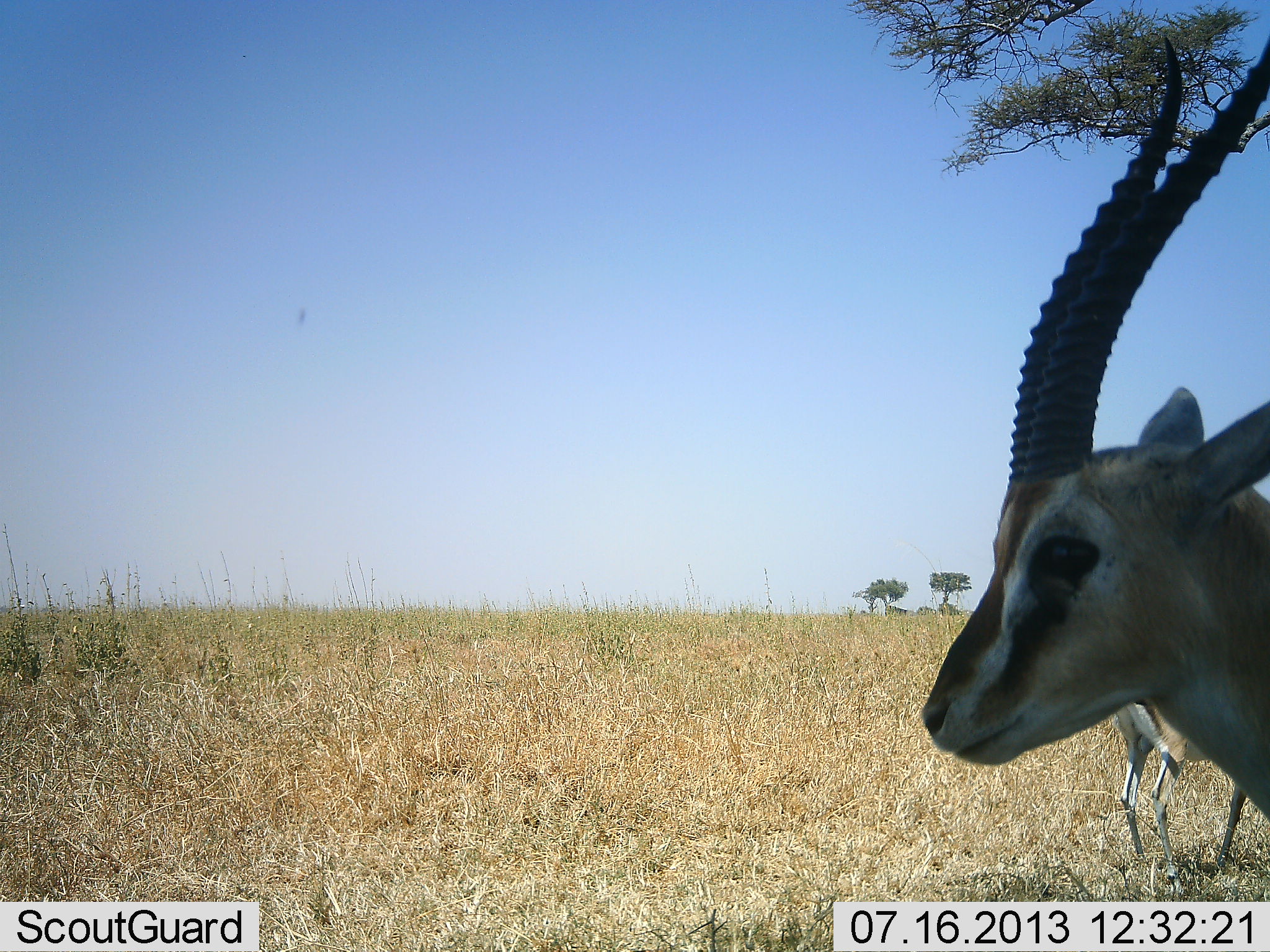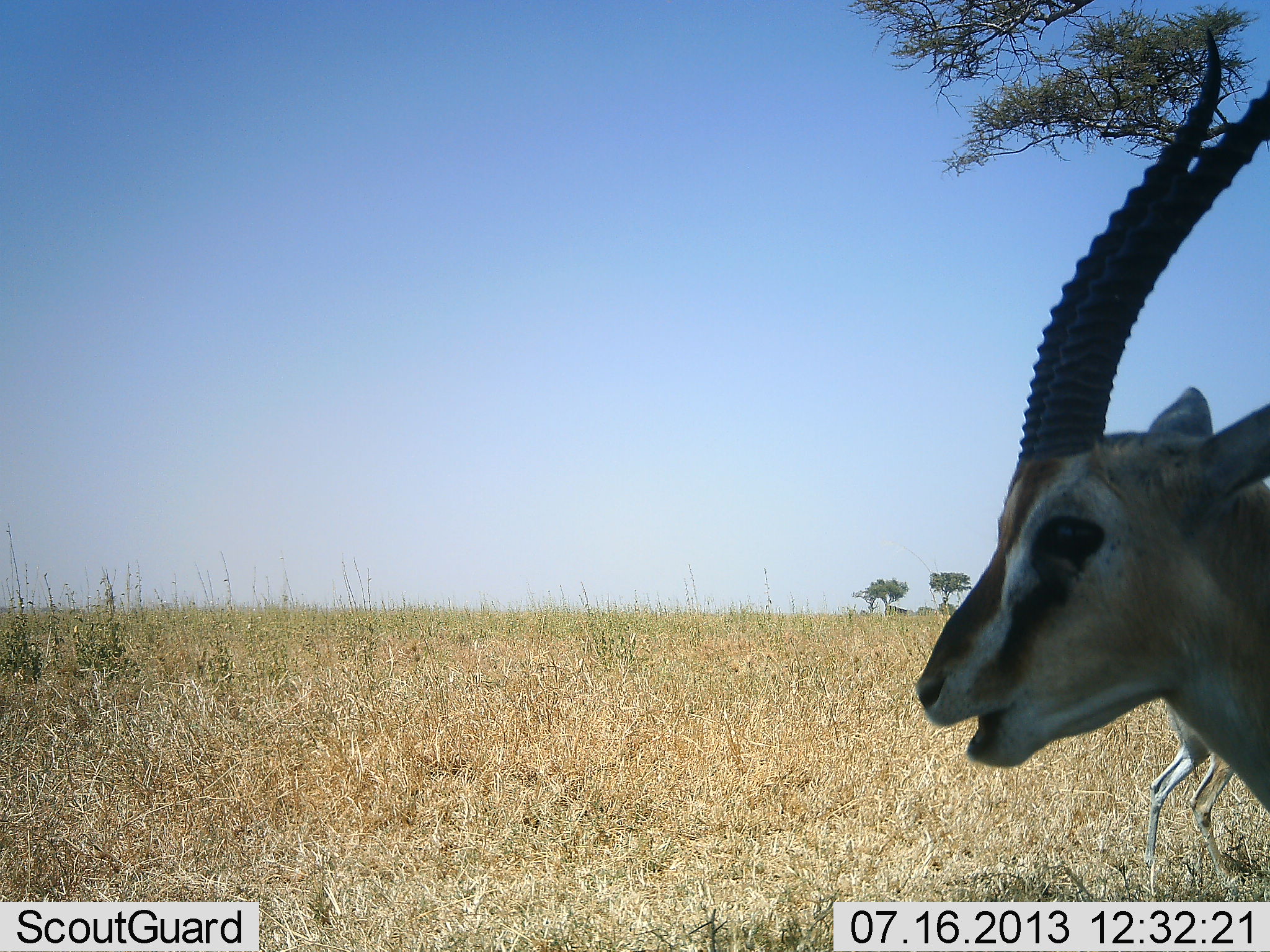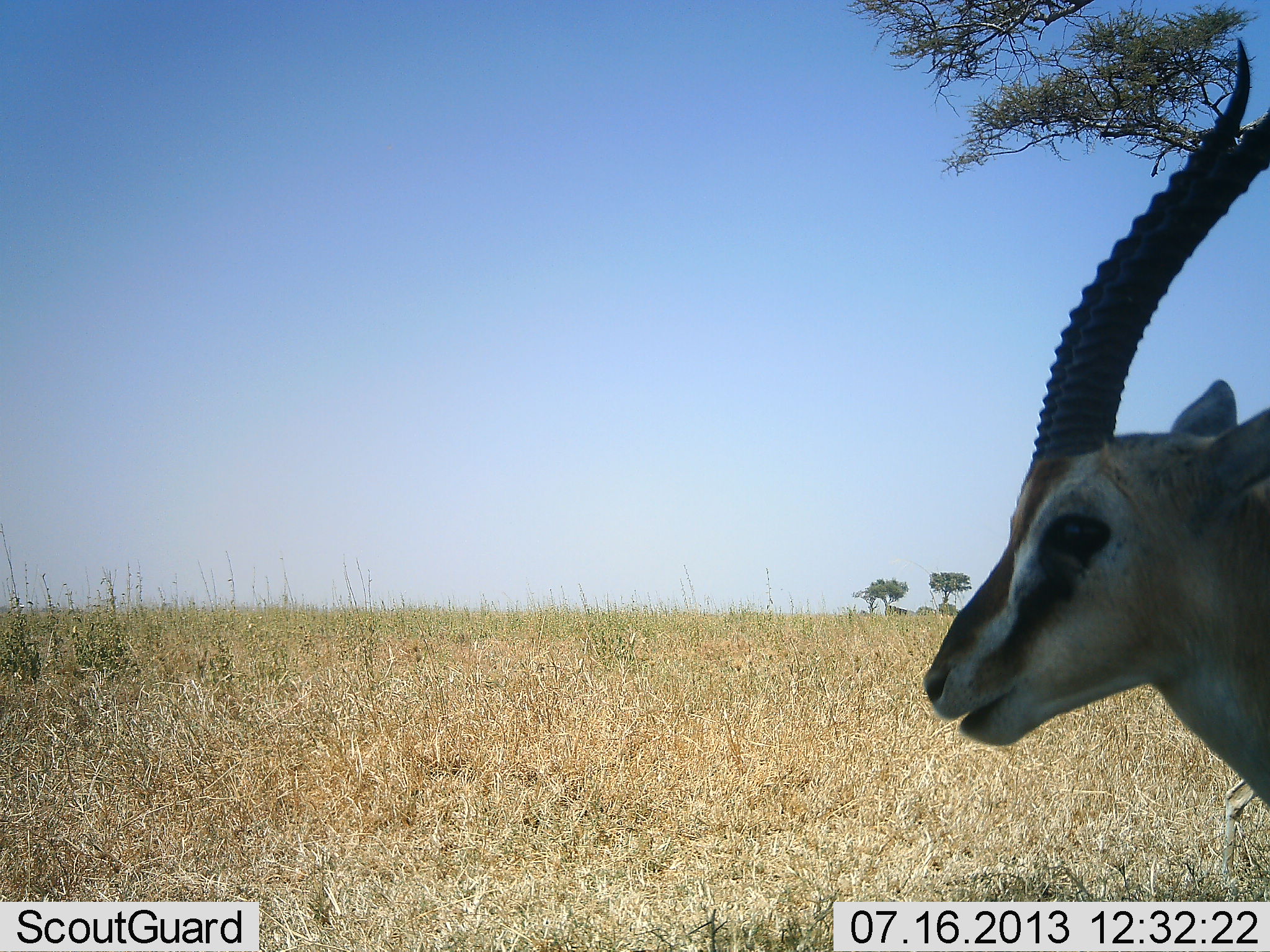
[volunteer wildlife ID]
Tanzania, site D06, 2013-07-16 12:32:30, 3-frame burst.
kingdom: Animalia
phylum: Chordata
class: Mammalia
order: Artiodactyla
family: Bovidae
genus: Eudorcas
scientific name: Eudorcas thomsonii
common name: thomson's gazelle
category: gazellethomsons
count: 2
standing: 80%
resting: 0%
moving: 40%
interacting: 10%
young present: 0%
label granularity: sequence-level